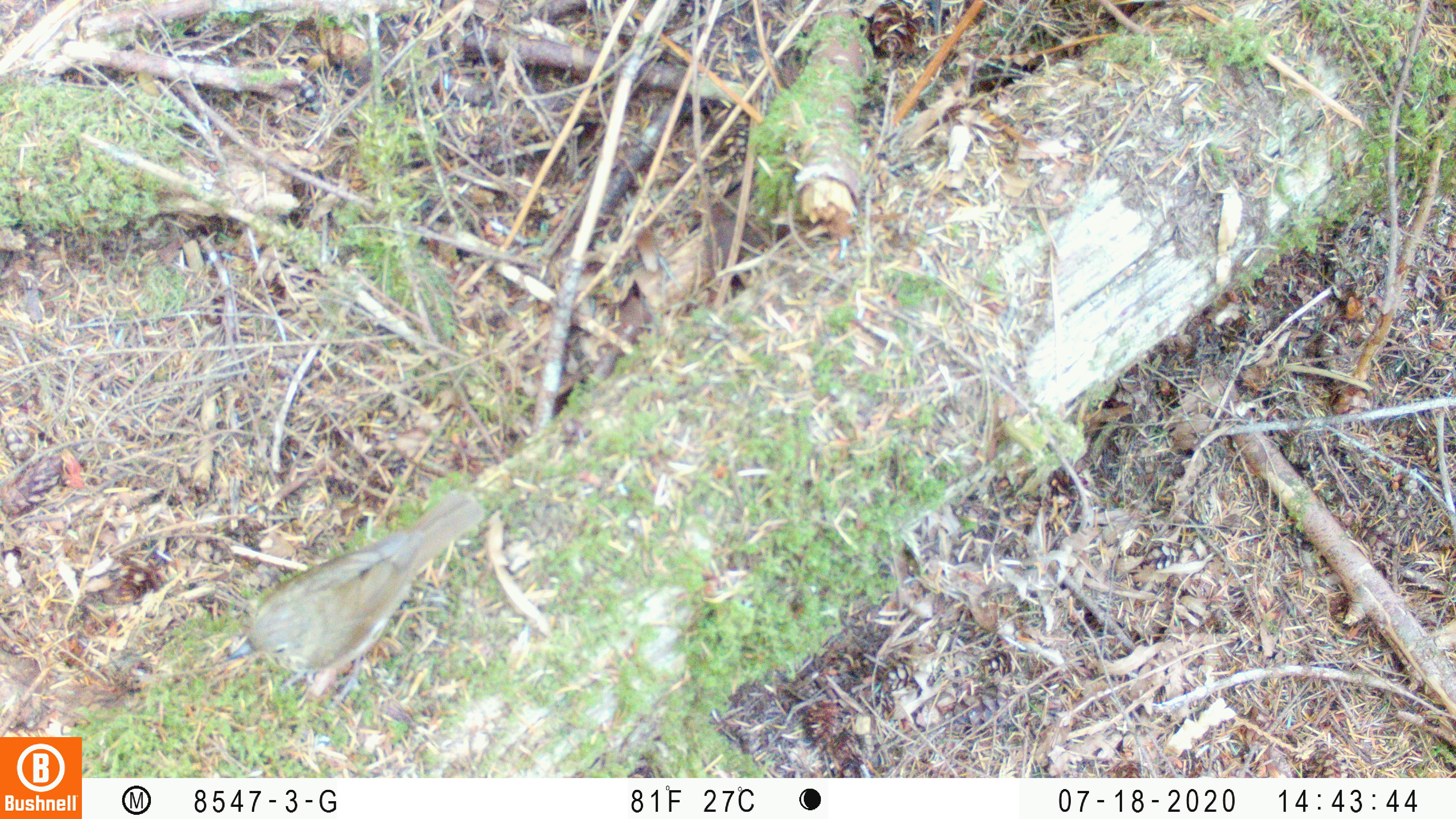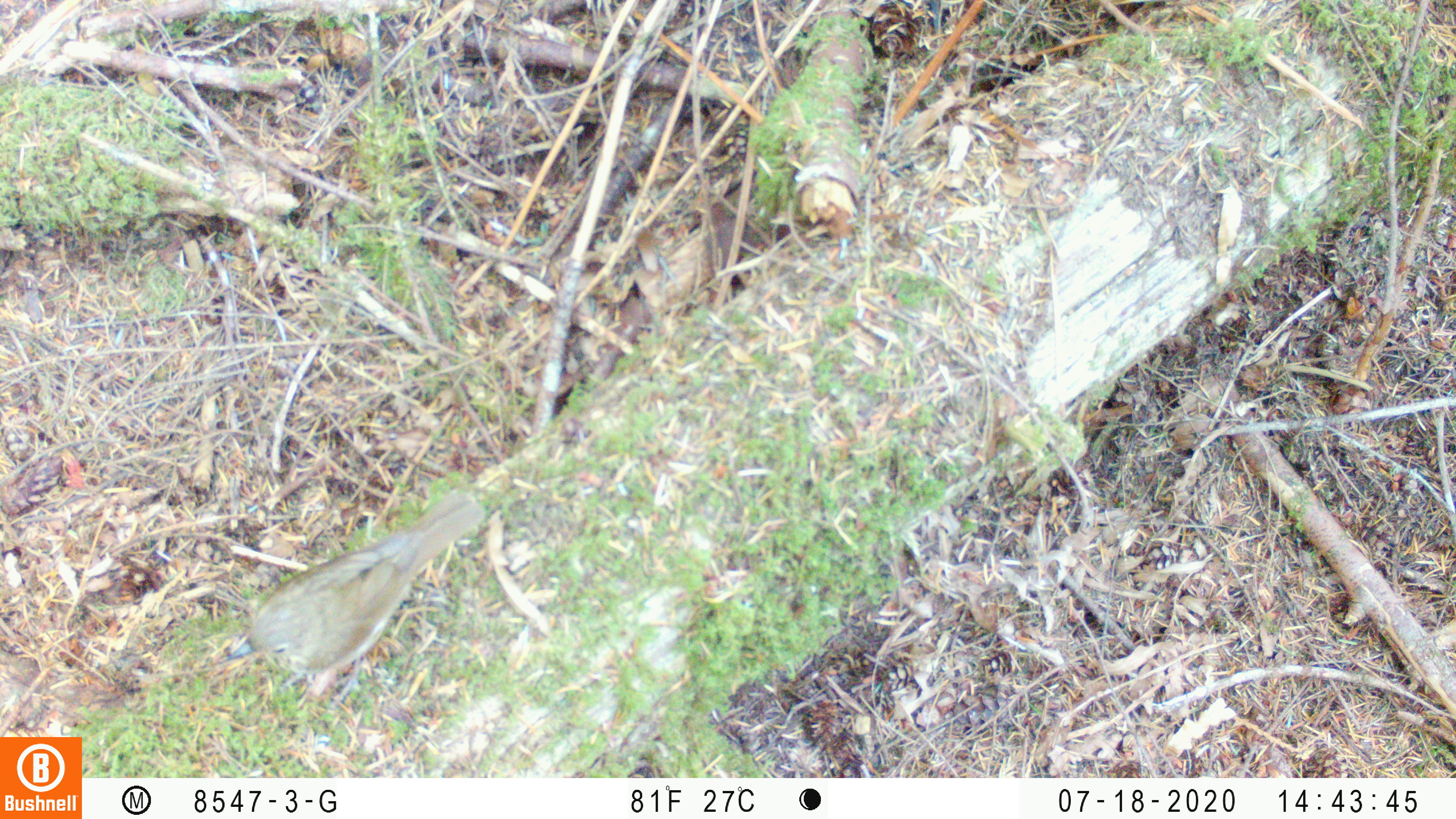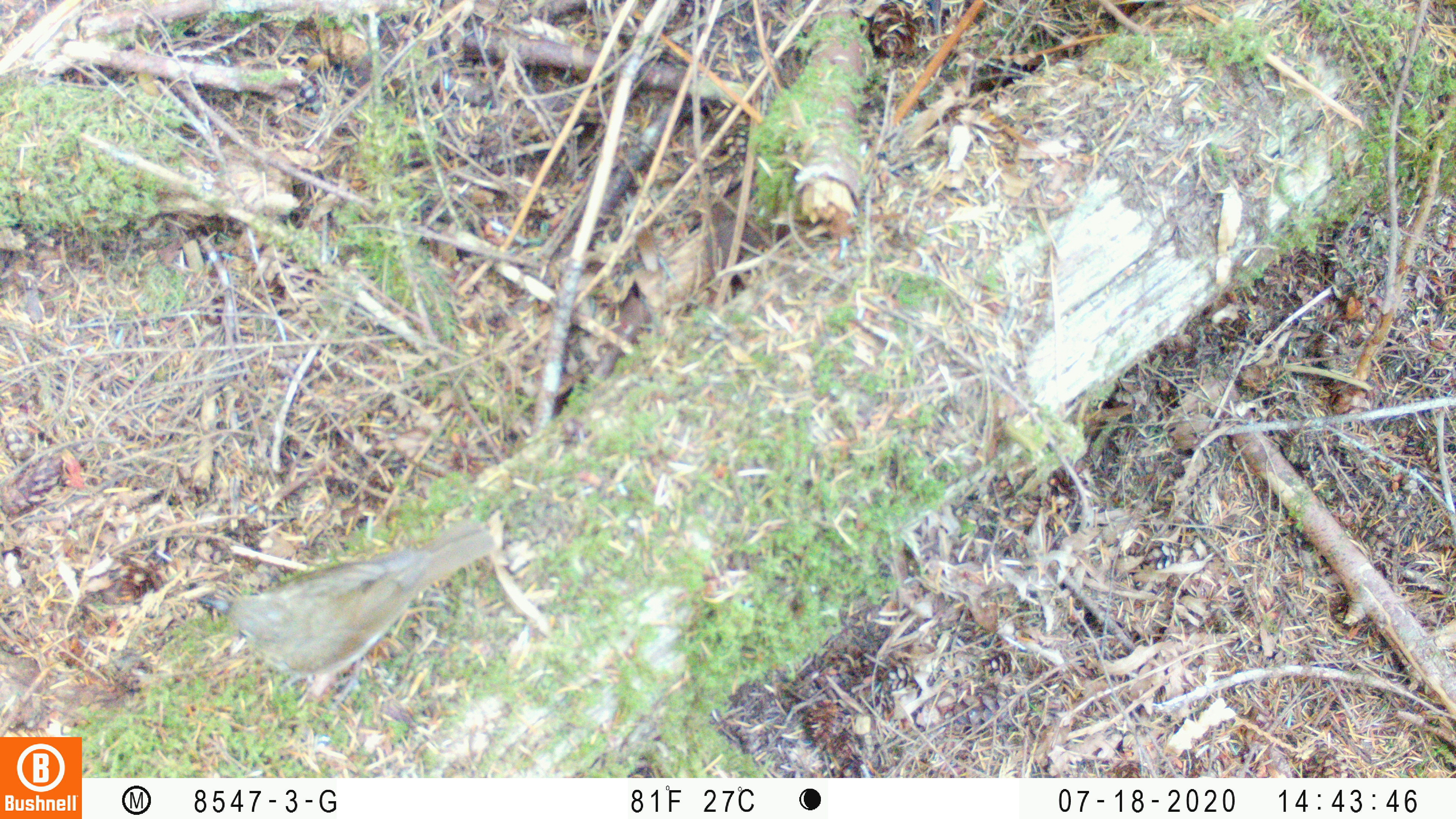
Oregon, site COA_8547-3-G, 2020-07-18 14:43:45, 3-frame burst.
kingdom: Animalia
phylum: Chordata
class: Aves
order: Passeriformes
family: Turdidae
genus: Catharus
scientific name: Catharus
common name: brown thrushes and nightingale-thrushes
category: catharus species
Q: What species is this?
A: Catharus species (brown thrushes and nightingale-thrushes) (Catharus).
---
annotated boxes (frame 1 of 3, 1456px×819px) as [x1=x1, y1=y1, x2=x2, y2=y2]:
catharus species: [x1=221, y1=484, x2=488, y2=681]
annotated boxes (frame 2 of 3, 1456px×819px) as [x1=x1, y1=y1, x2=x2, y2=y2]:
catharus species: [x1=217, y1=485, x2=486, y2=683]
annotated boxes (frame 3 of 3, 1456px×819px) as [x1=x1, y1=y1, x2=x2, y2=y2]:
catharus species: [x1=203, y1=524, x2=493, y2=688]